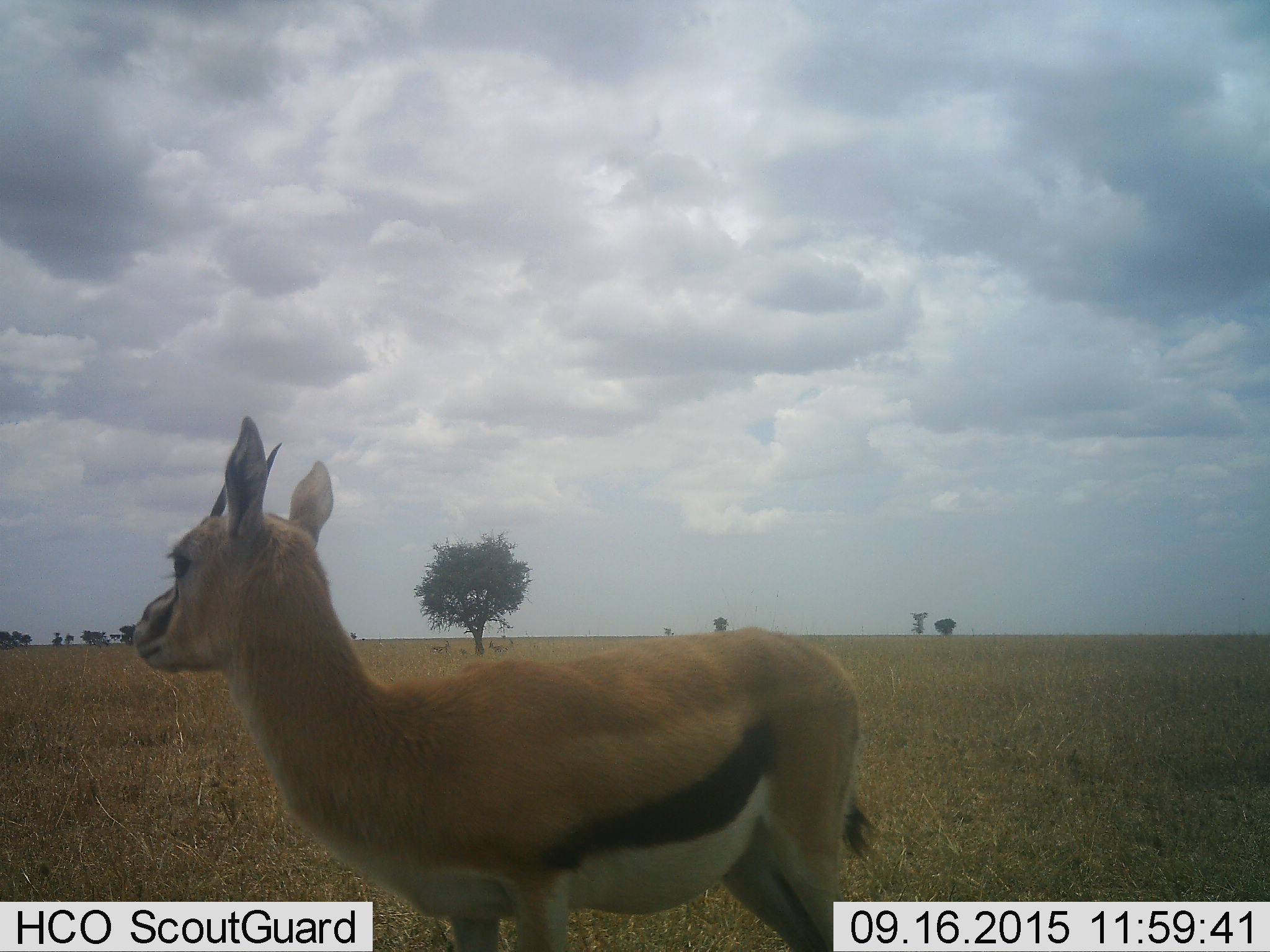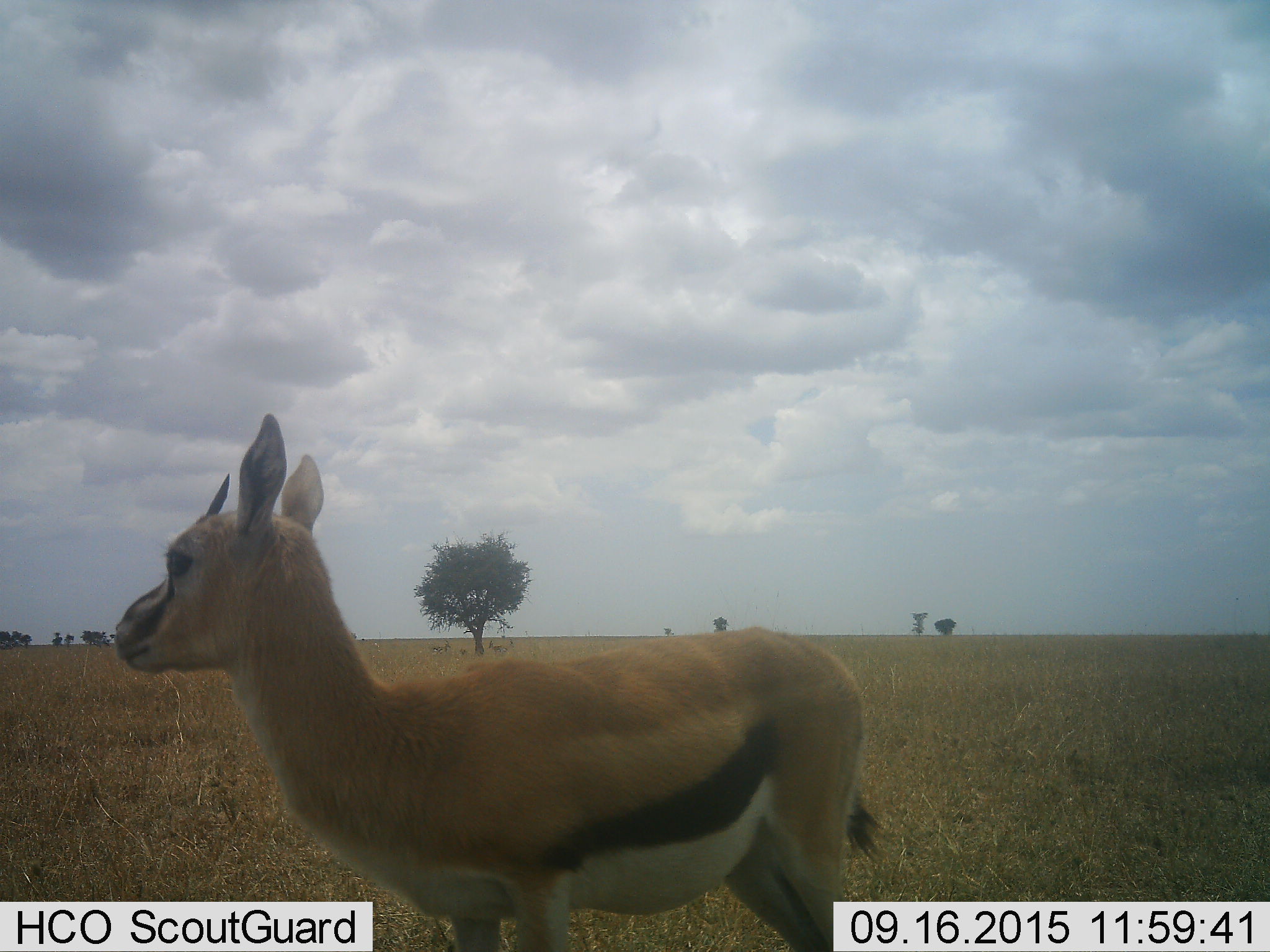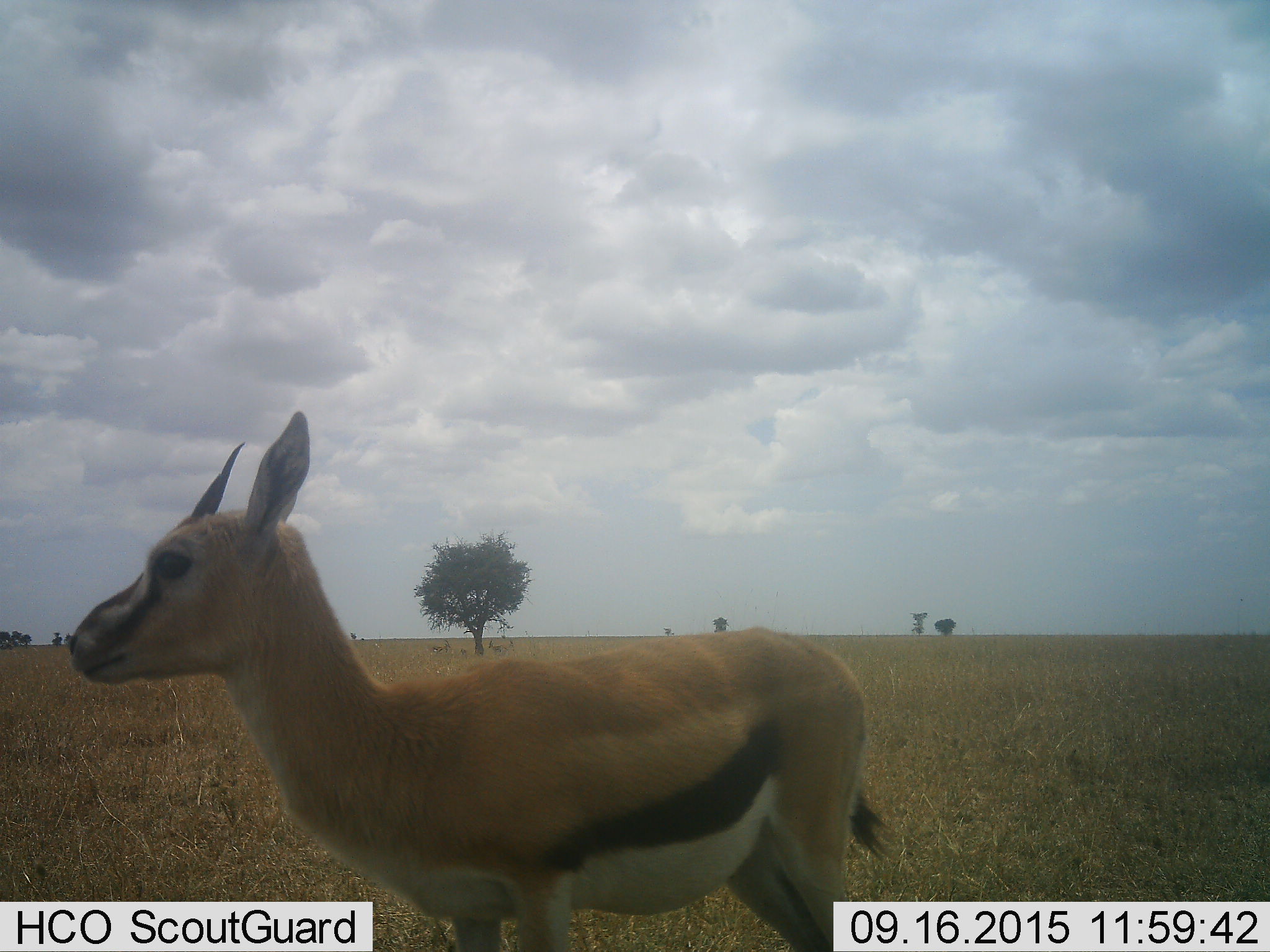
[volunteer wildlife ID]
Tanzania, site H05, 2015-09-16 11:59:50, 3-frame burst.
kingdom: Animalia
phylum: Chordata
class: Mammalia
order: Artiodactyla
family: Bovidae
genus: Eudorcas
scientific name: Eudorcas thomsonii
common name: thomson's gazelle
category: gazellethomsons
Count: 1.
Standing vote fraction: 100%.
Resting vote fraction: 10%.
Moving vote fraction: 0%.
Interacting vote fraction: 0%.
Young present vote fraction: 10%.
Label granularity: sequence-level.